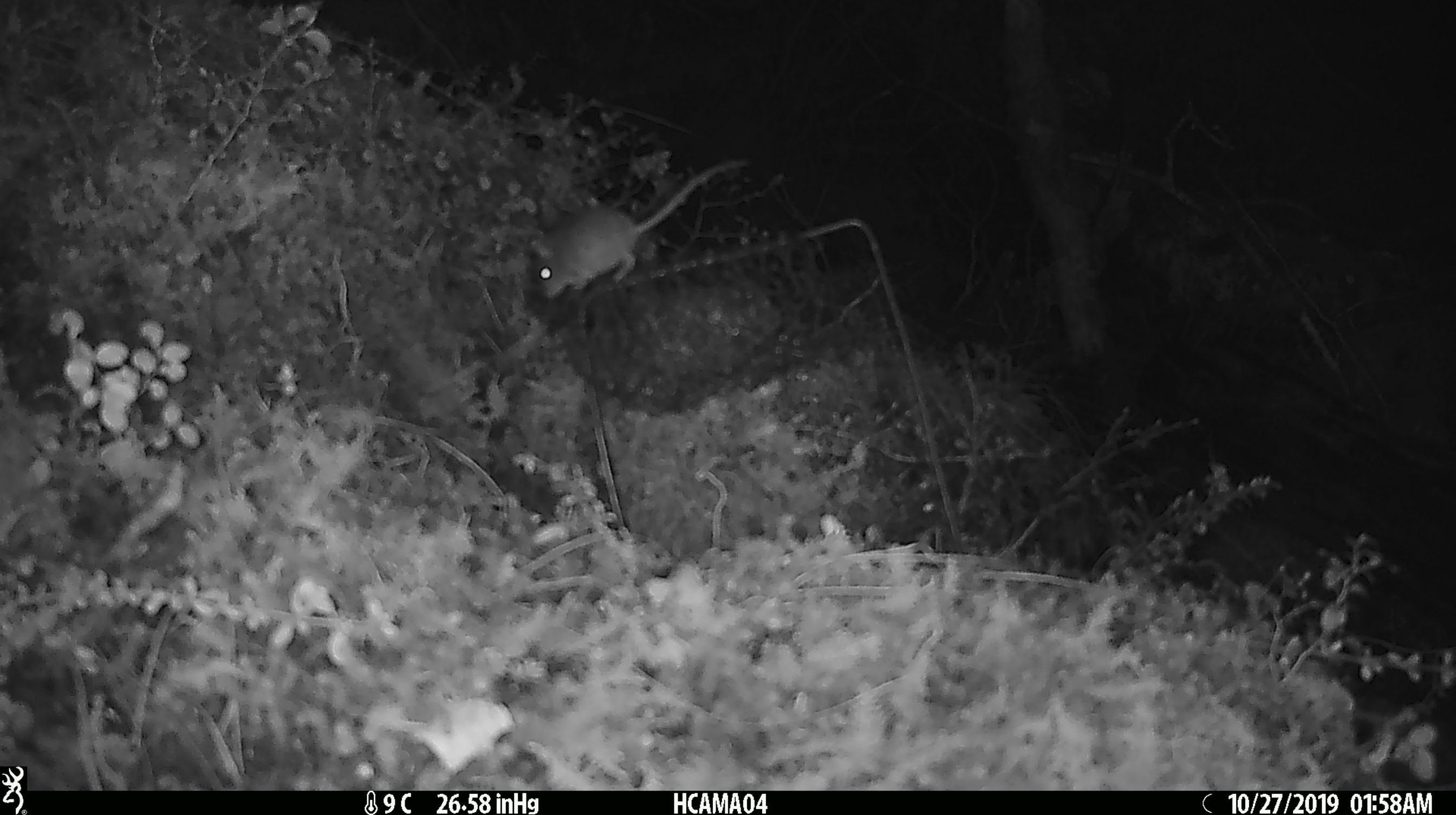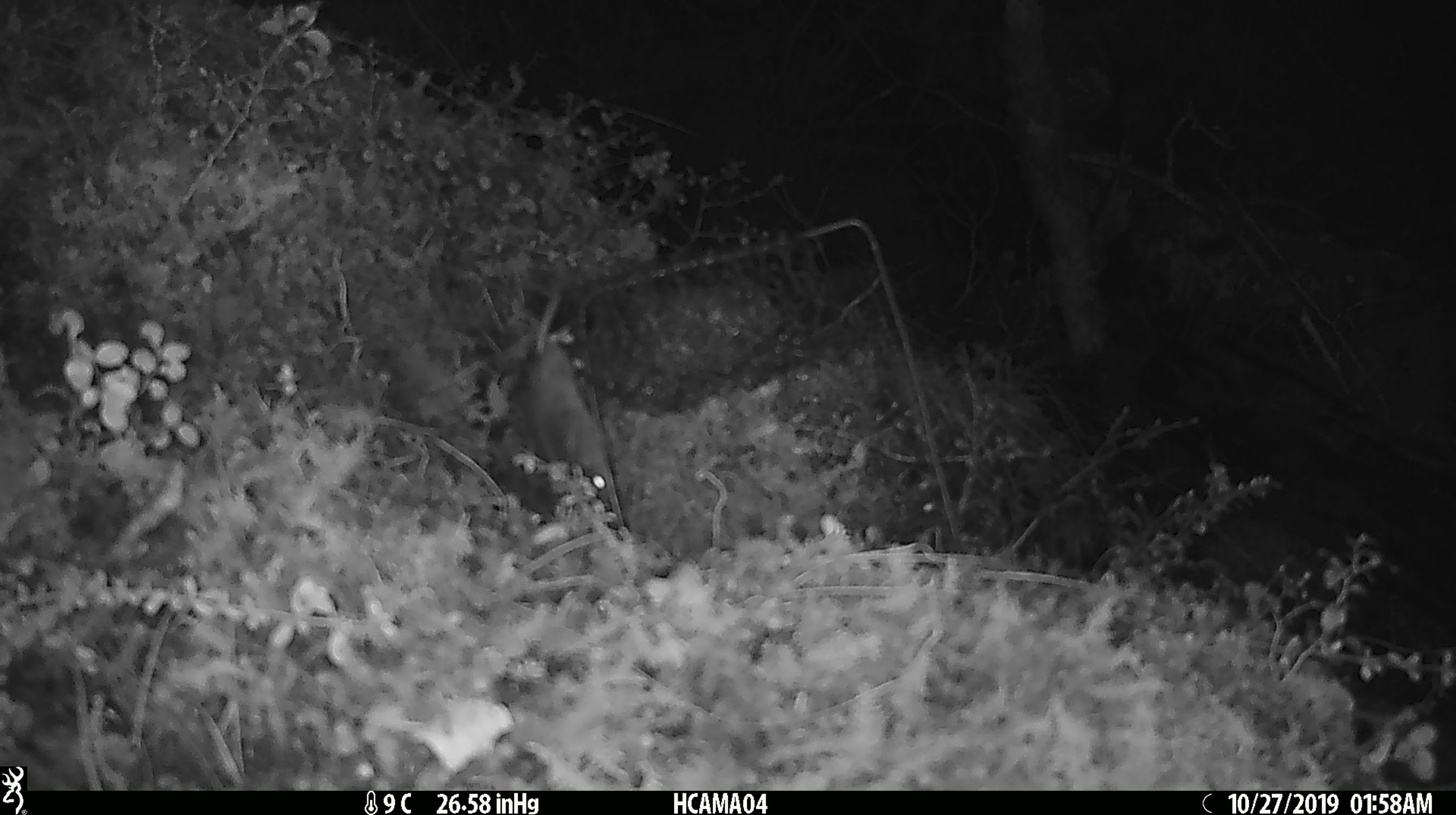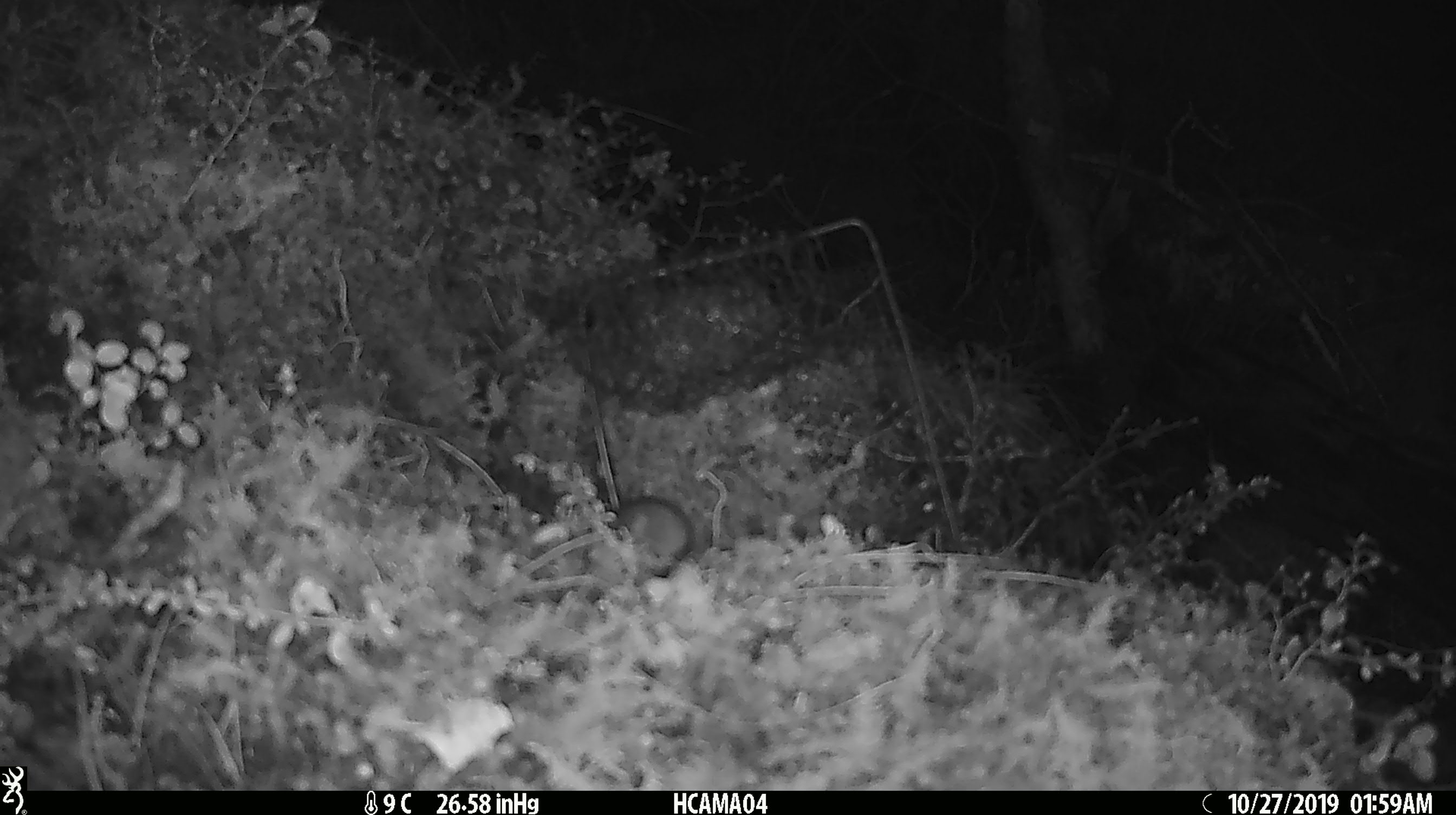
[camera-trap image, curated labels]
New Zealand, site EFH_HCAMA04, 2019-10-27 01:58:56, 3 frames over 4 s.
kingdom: Animalia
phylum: Chordata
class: Mammalia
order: Rodentia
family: Muridae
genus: Mus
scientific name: Mus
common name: mouse